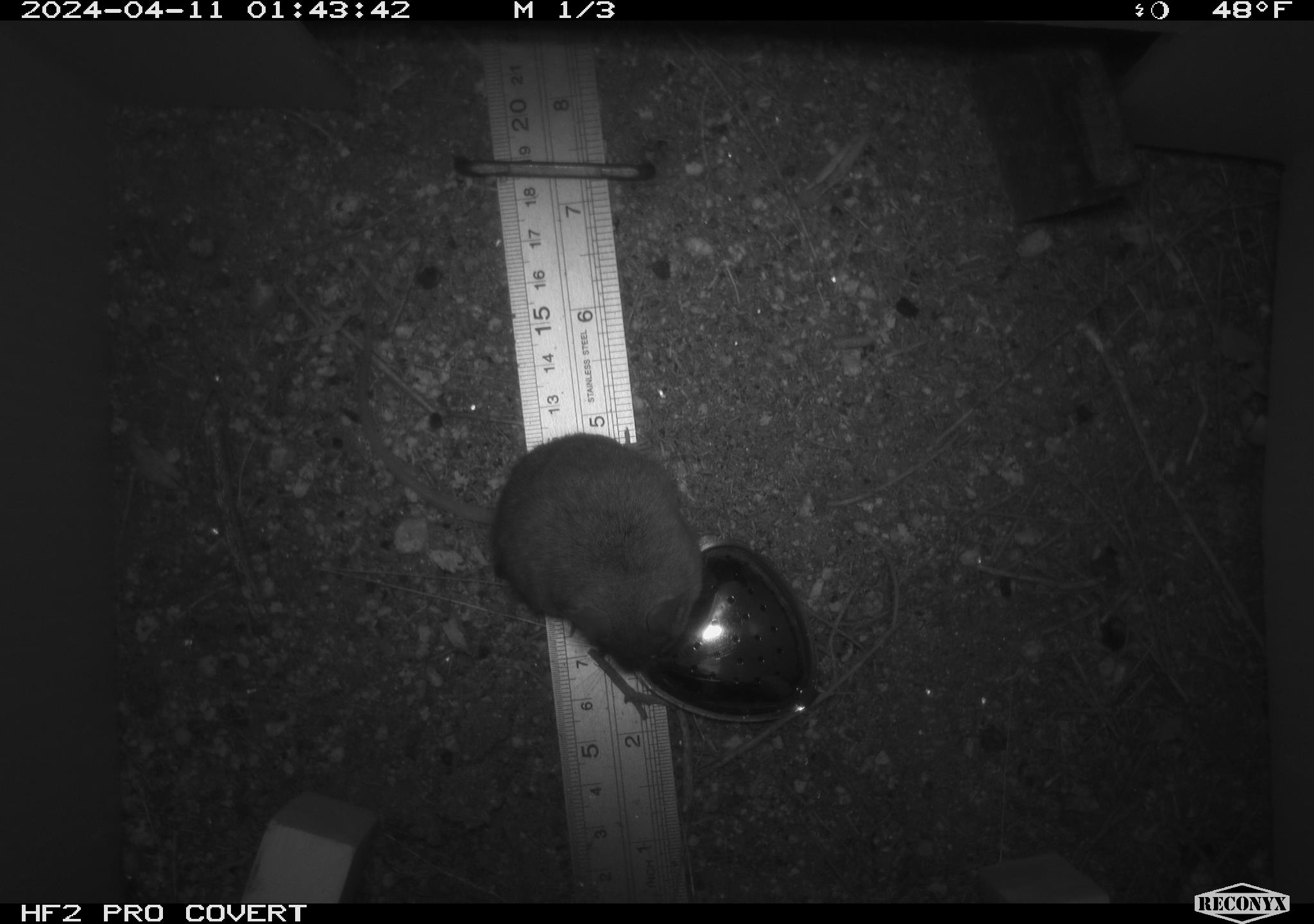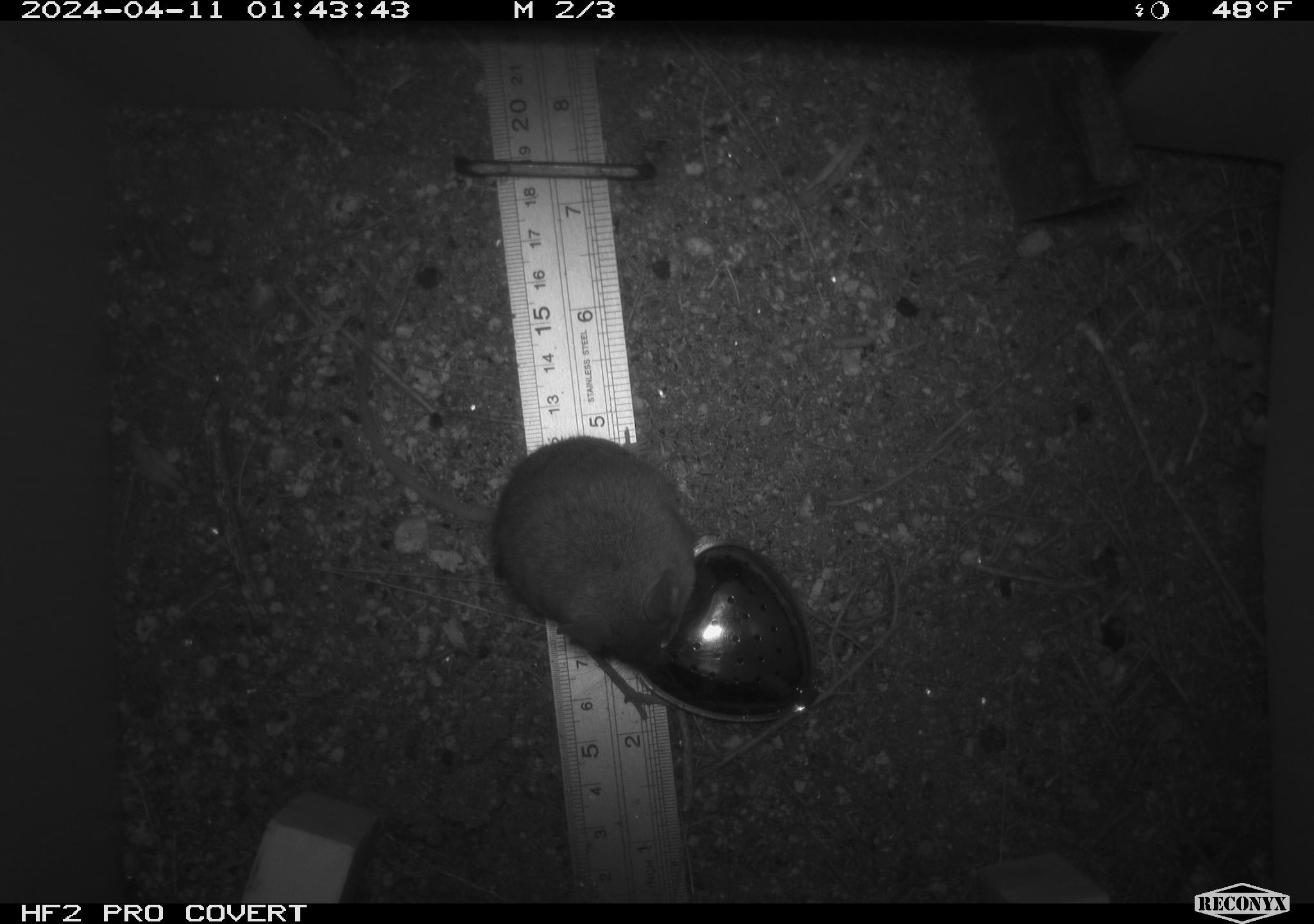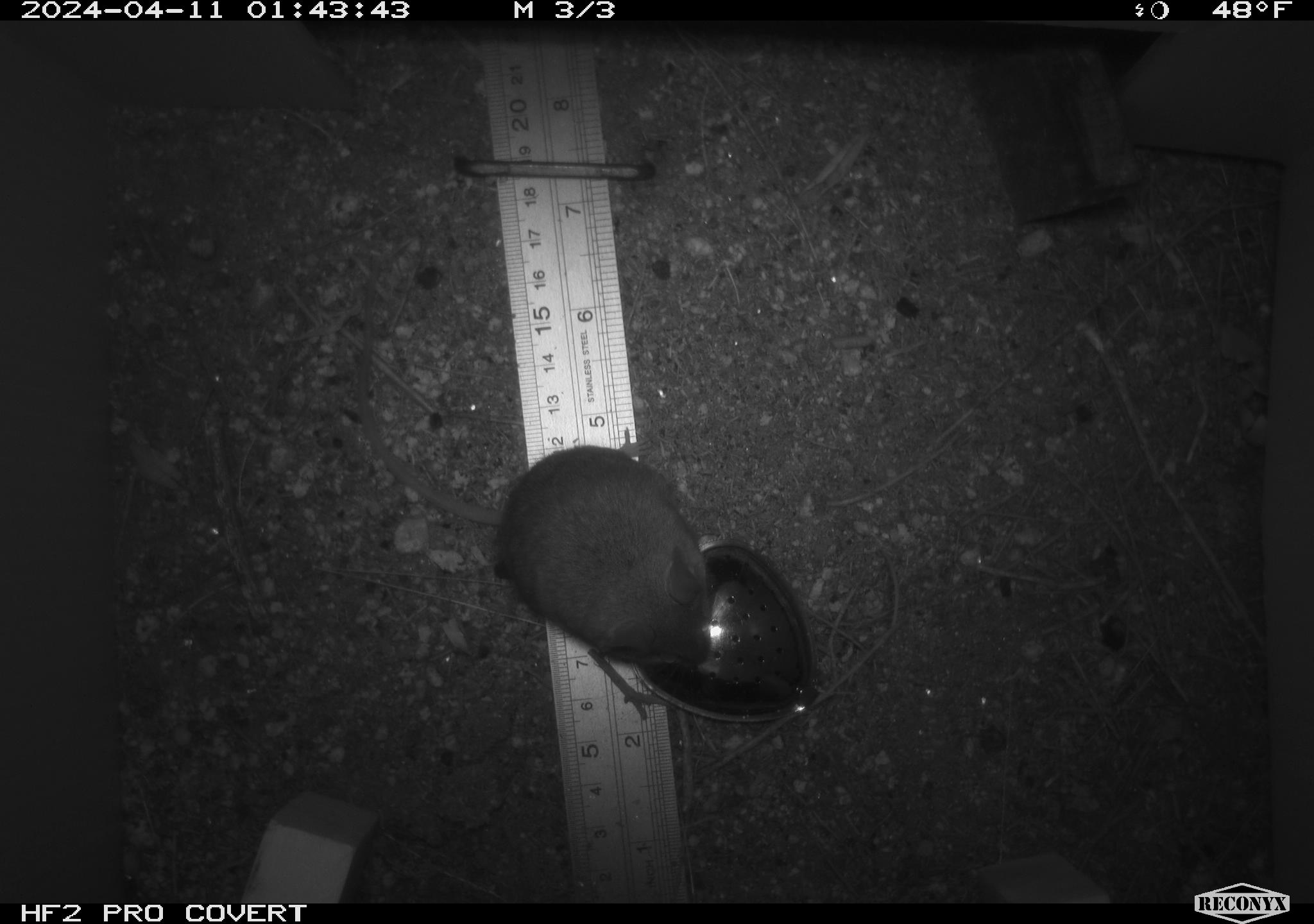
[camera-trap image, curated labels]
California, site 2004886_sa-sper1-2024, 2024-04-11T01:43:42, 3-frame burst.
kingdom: Animalia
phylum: Chordata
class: Mammalia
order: Rodentia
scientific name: Rodentia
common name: mouse species